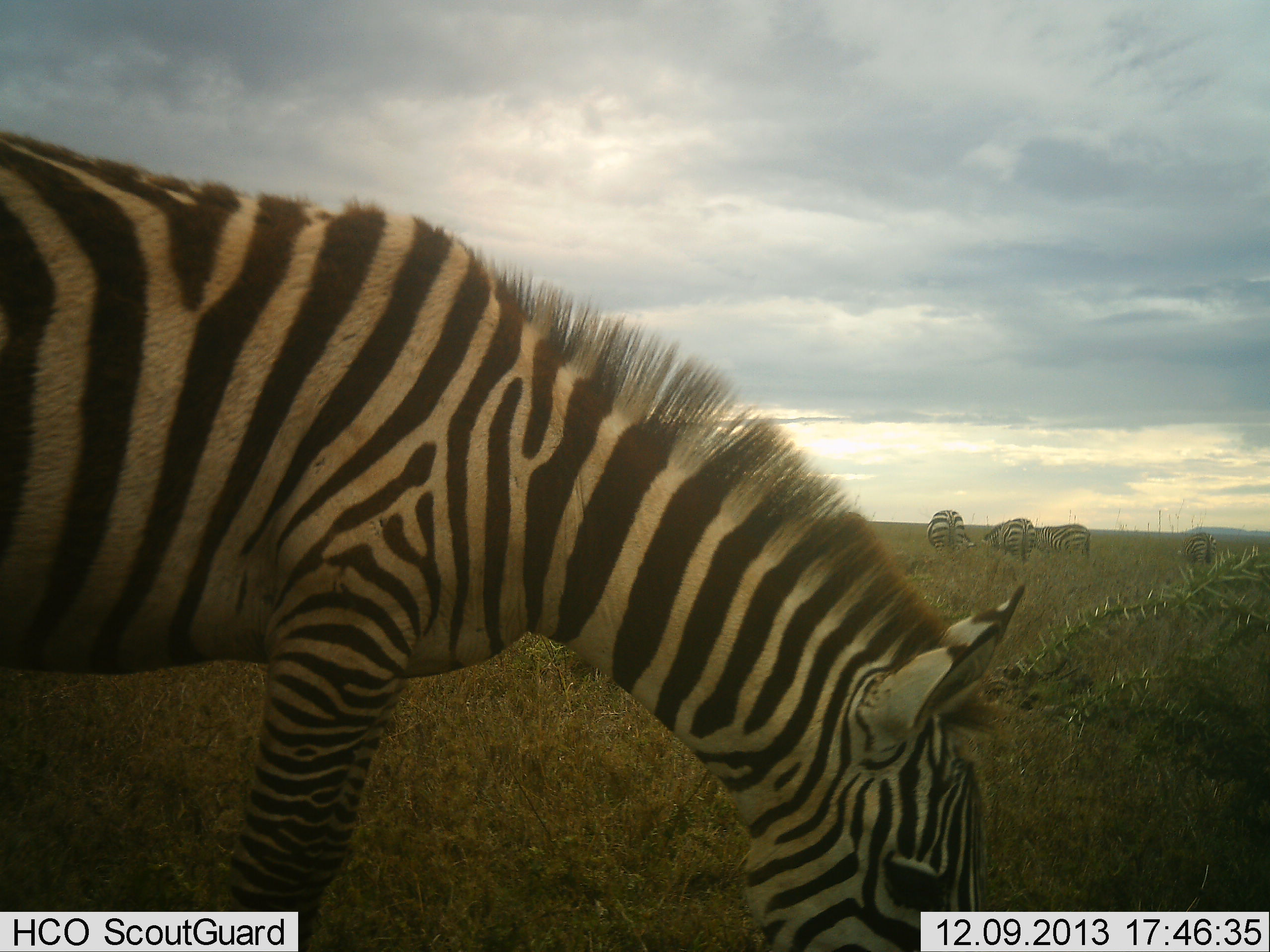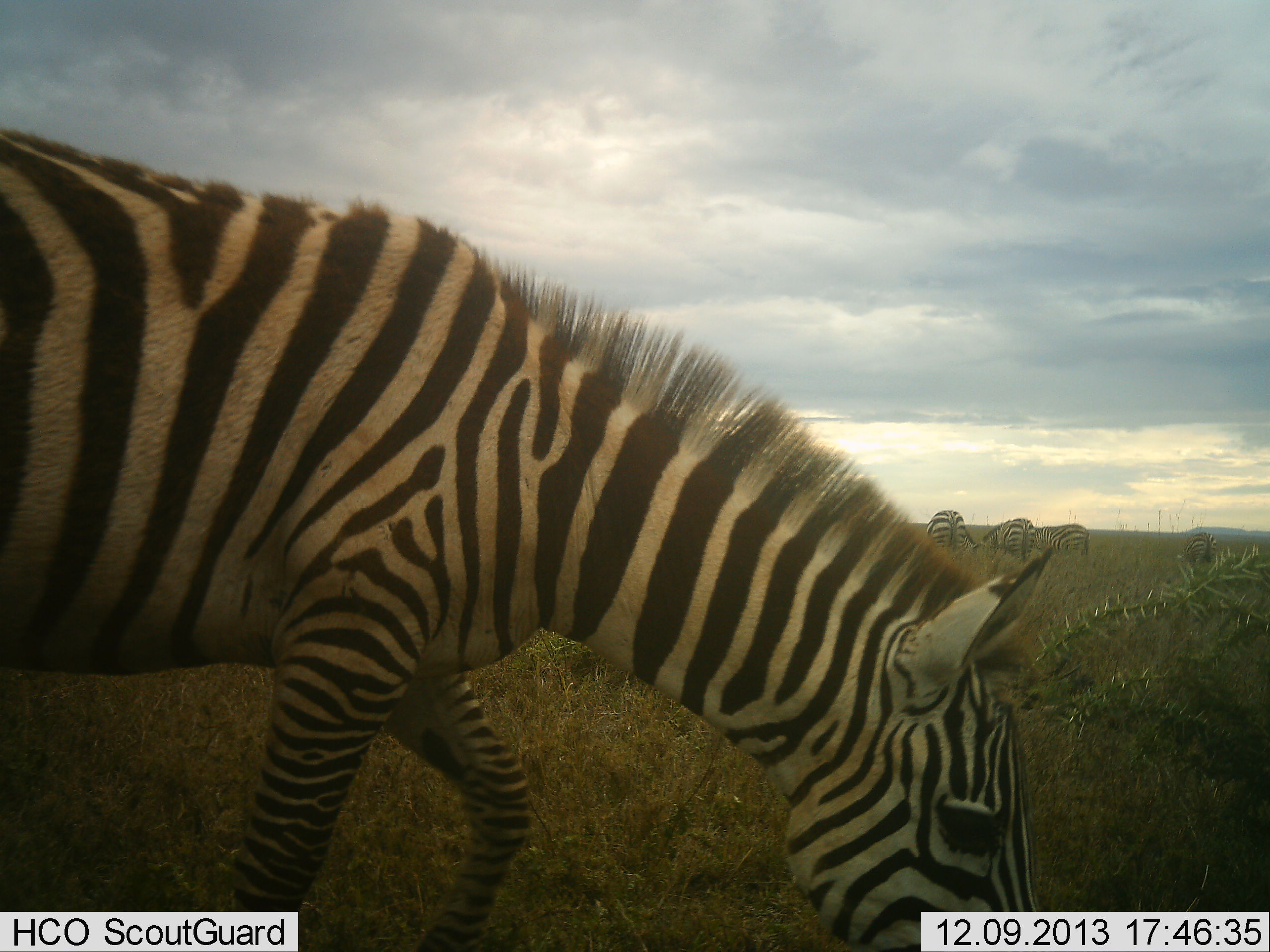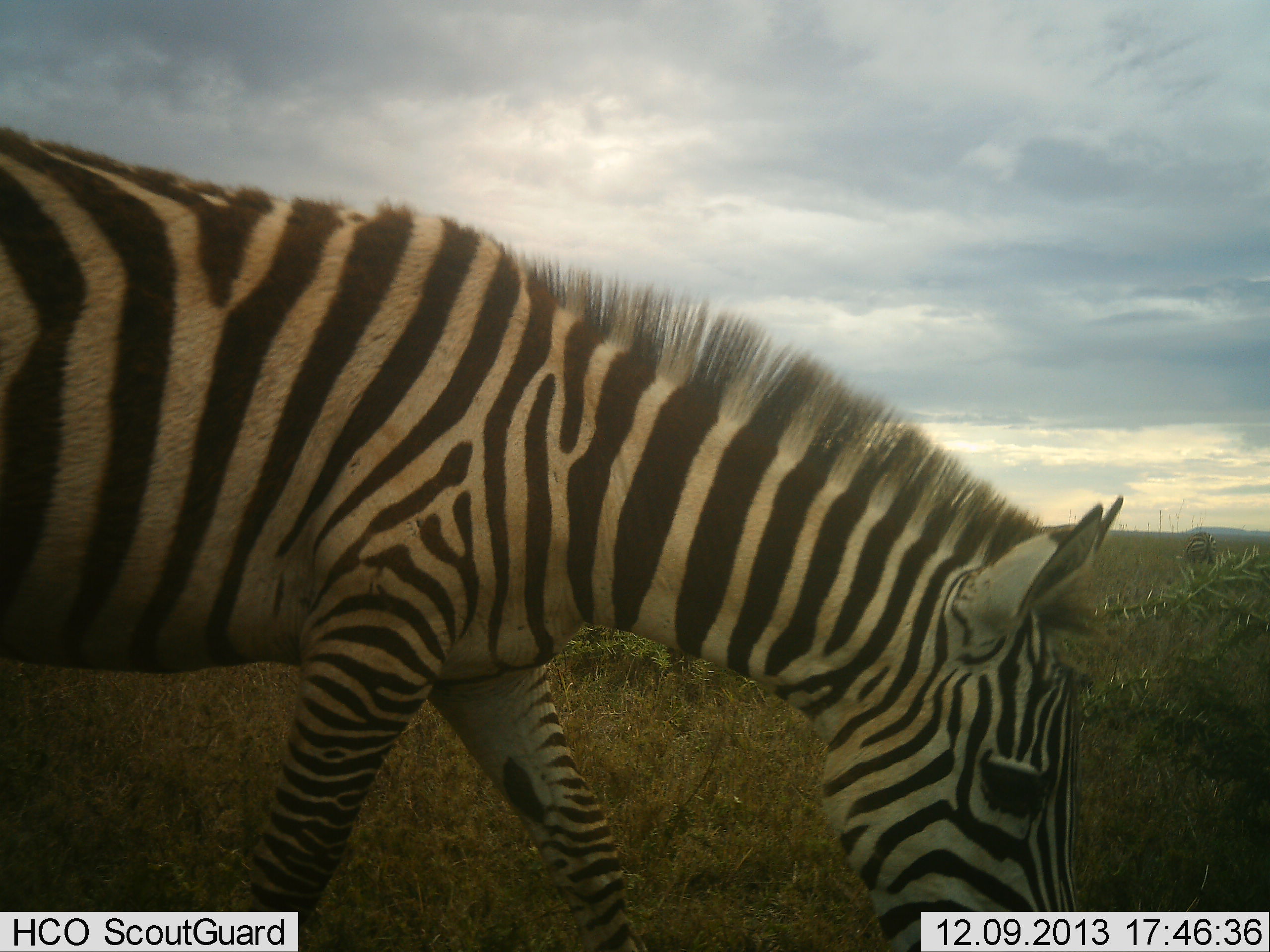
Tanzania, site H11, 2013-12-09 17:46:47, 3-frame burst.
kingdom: Animalia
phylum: Chordata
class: Mammalia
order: Perissodactyla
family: Equidae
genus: Equus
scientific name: Equus quagga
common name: plains zebra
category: zebra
Zebra (plains zebra) (Equus quagga), count 5. Behavior (volunteer vote fractions): standing 30%, resting 10%, moving 0%, interacting 0%. Young present (vote fraction): 0%. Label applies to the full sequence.